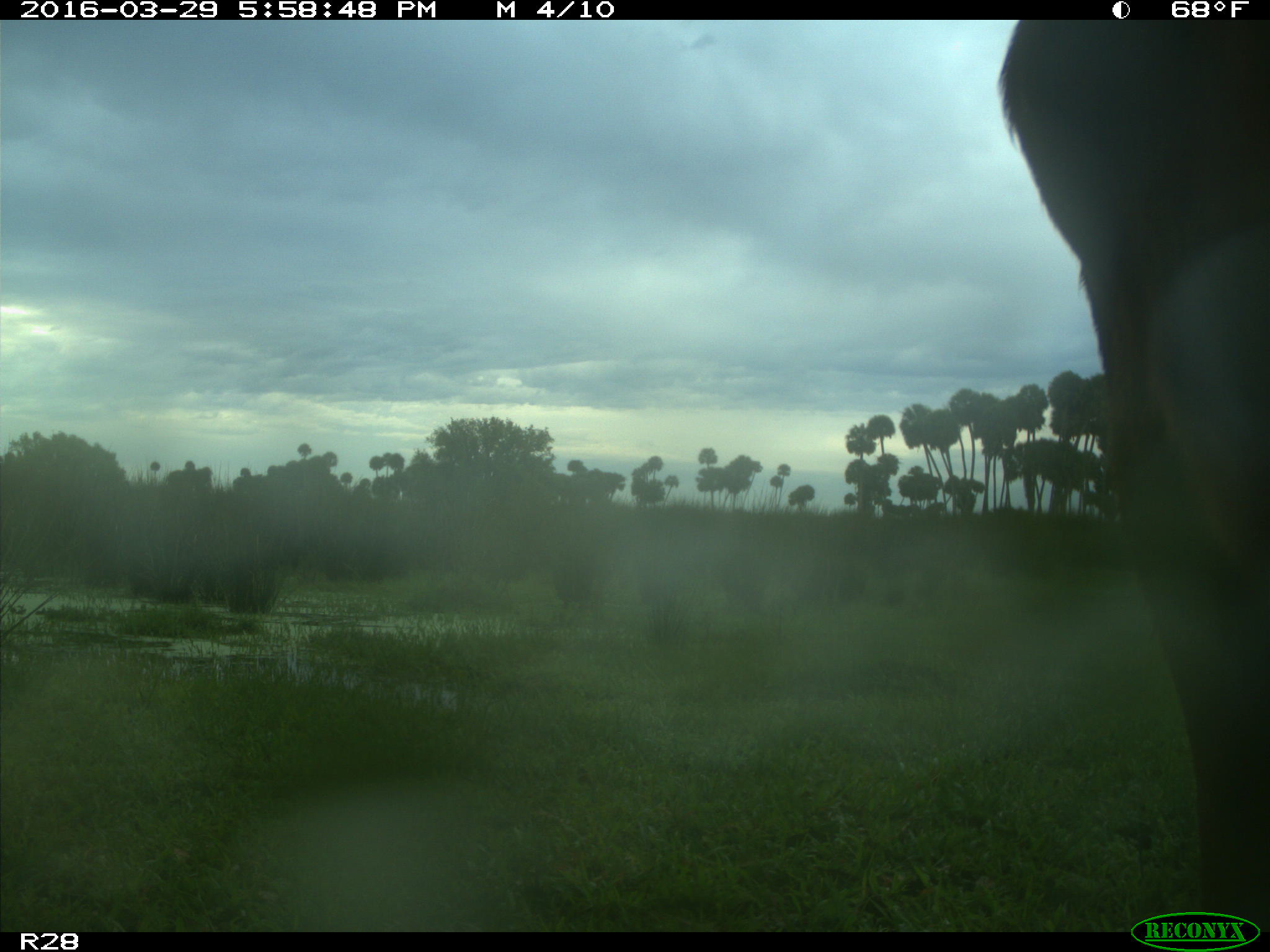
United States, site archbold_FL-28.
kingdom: Animalia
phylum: Chordata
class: Mammalia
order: Artiodactyla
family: Bovidae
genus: Bos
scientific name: Bos taurus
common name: domestic cow